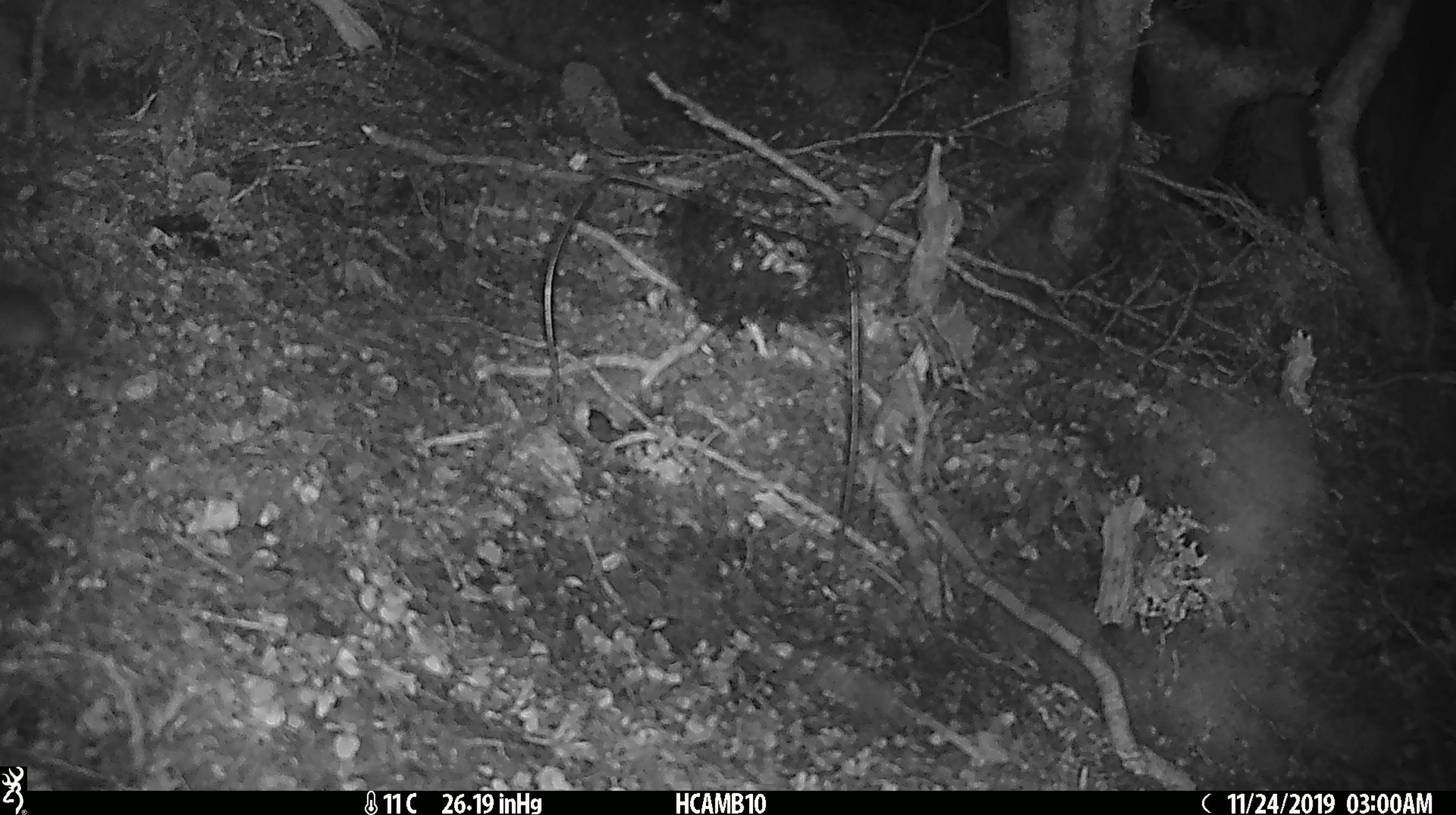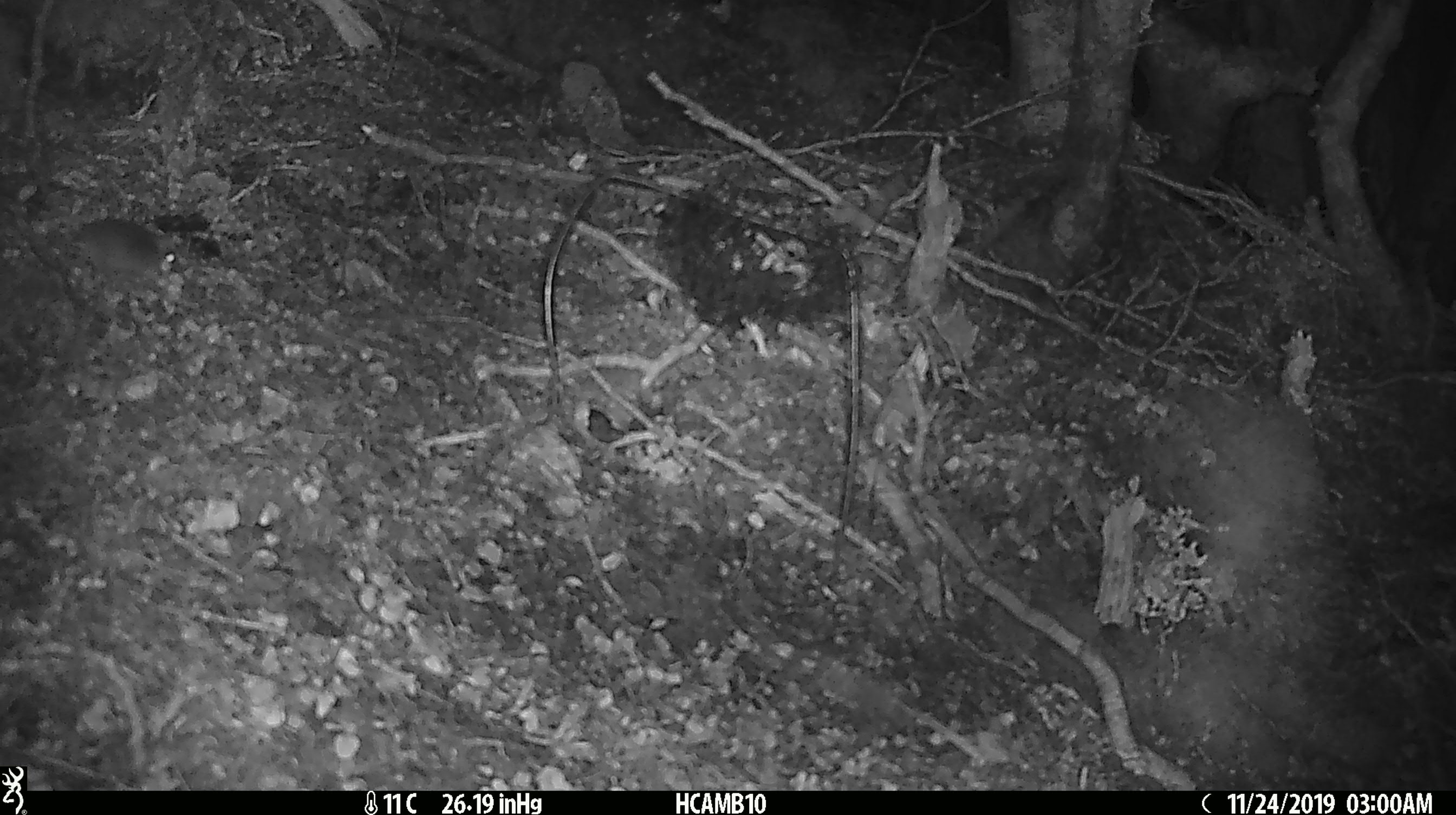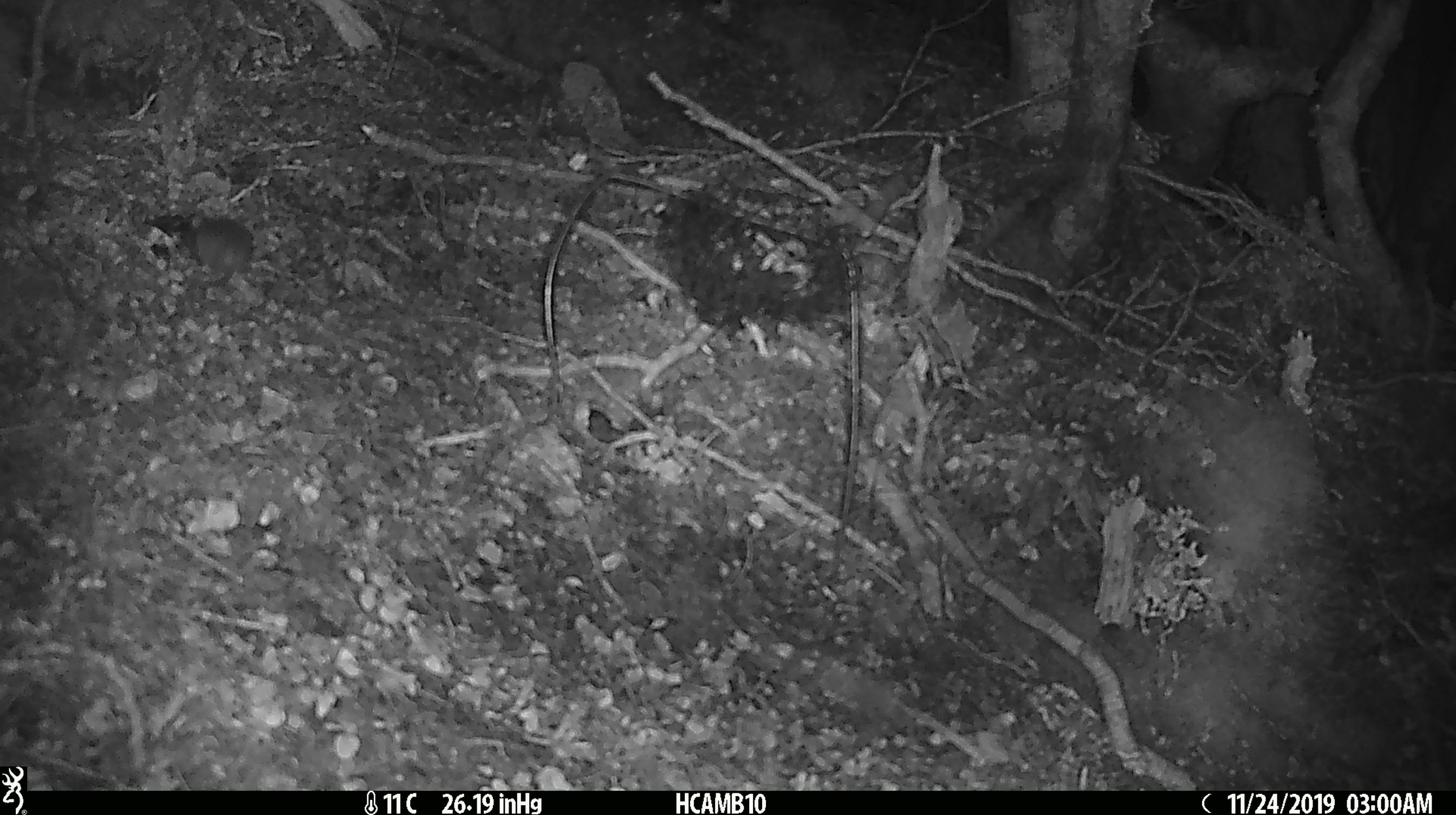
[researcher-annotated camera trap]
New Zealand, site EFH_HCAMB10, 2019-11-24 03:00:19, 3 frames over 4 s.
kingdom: Animalia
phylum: Chordata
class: Mammalia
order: Rodentia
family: Muridae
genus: Mus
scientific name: Mus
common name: mouse